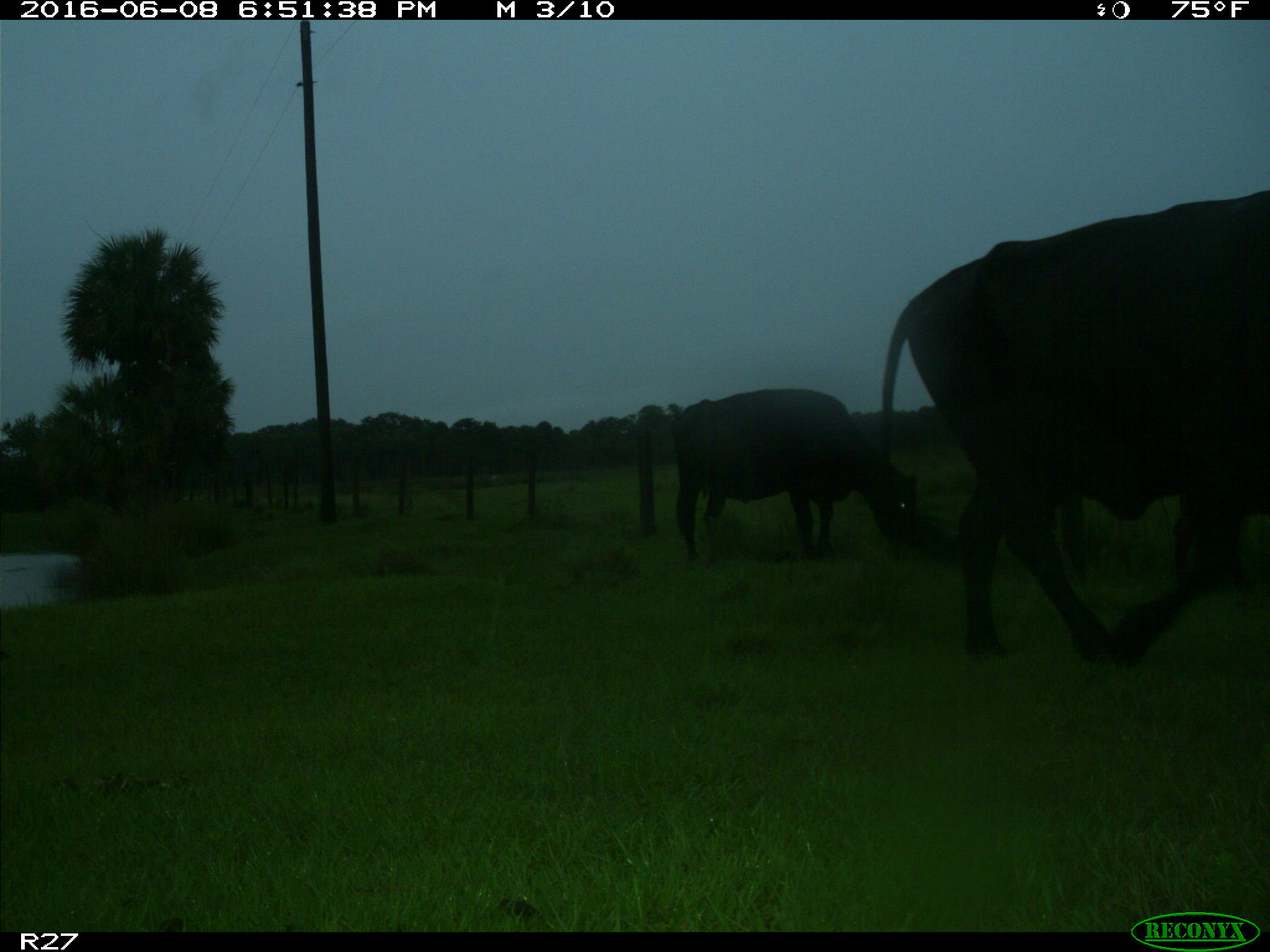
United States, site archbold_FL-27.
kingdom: Animalia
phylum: Chordata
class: Mammalia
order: Artiodactyla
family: Bovidae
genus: Bos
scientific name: Bos taurus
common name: domestic cow